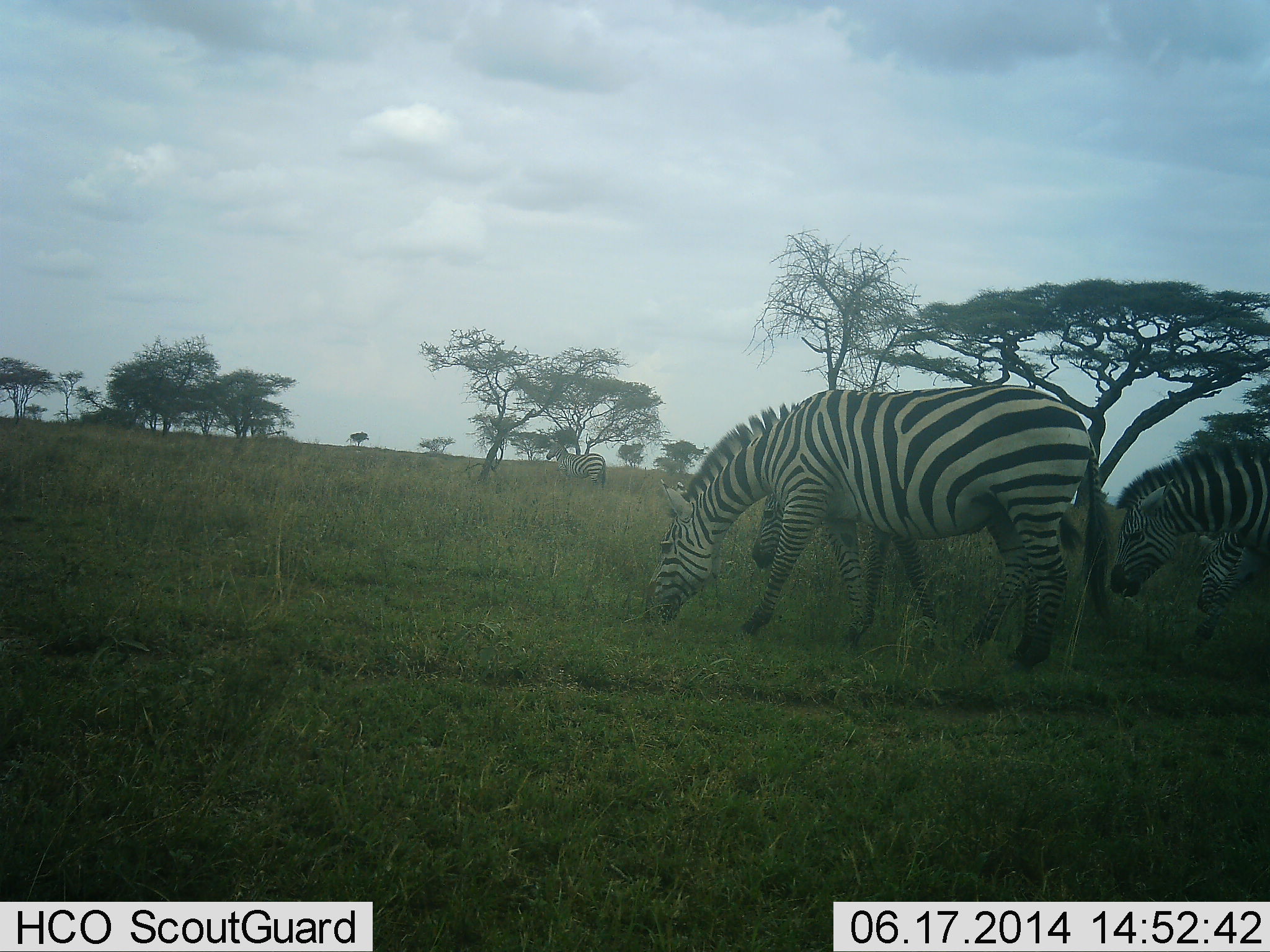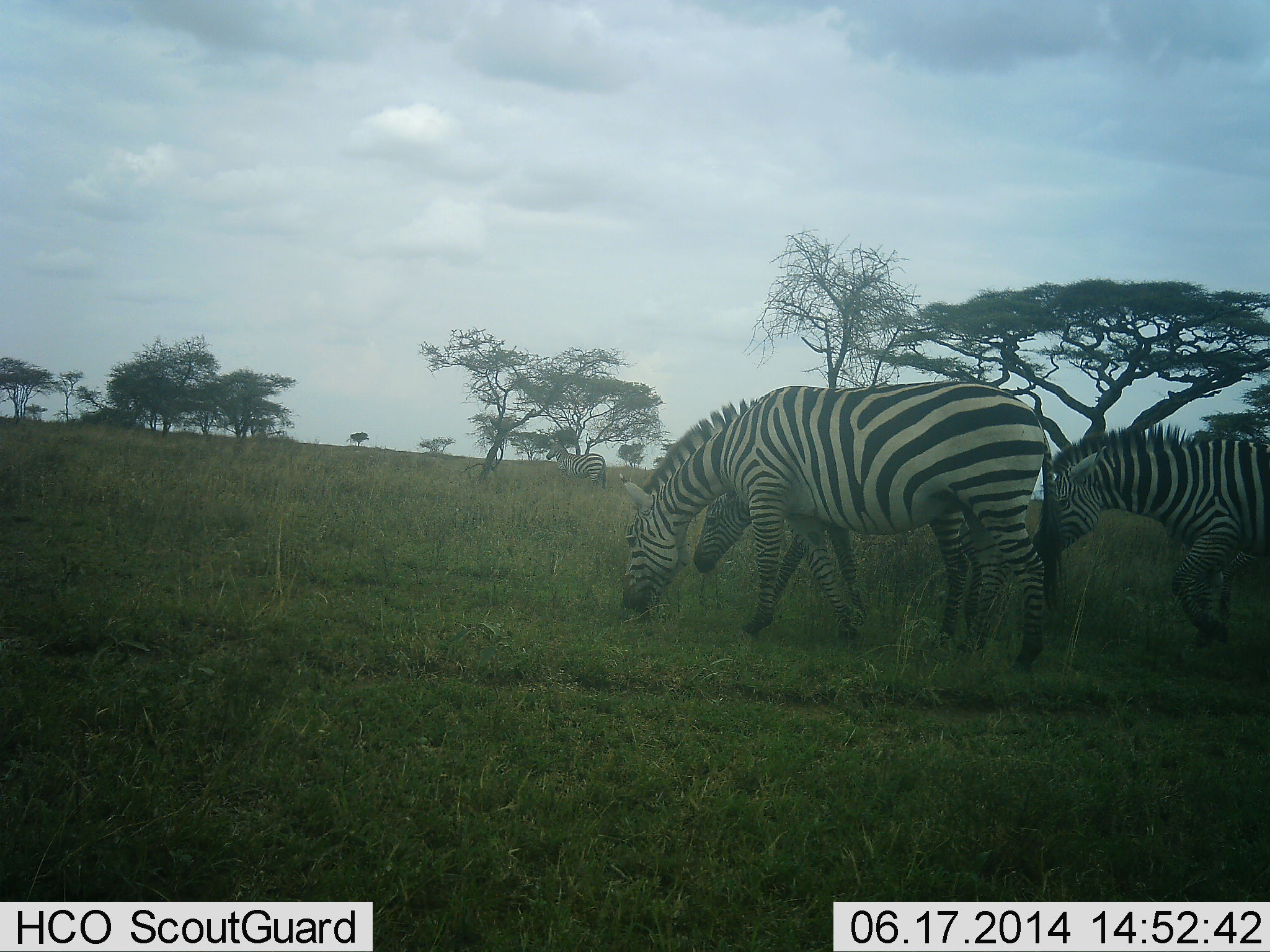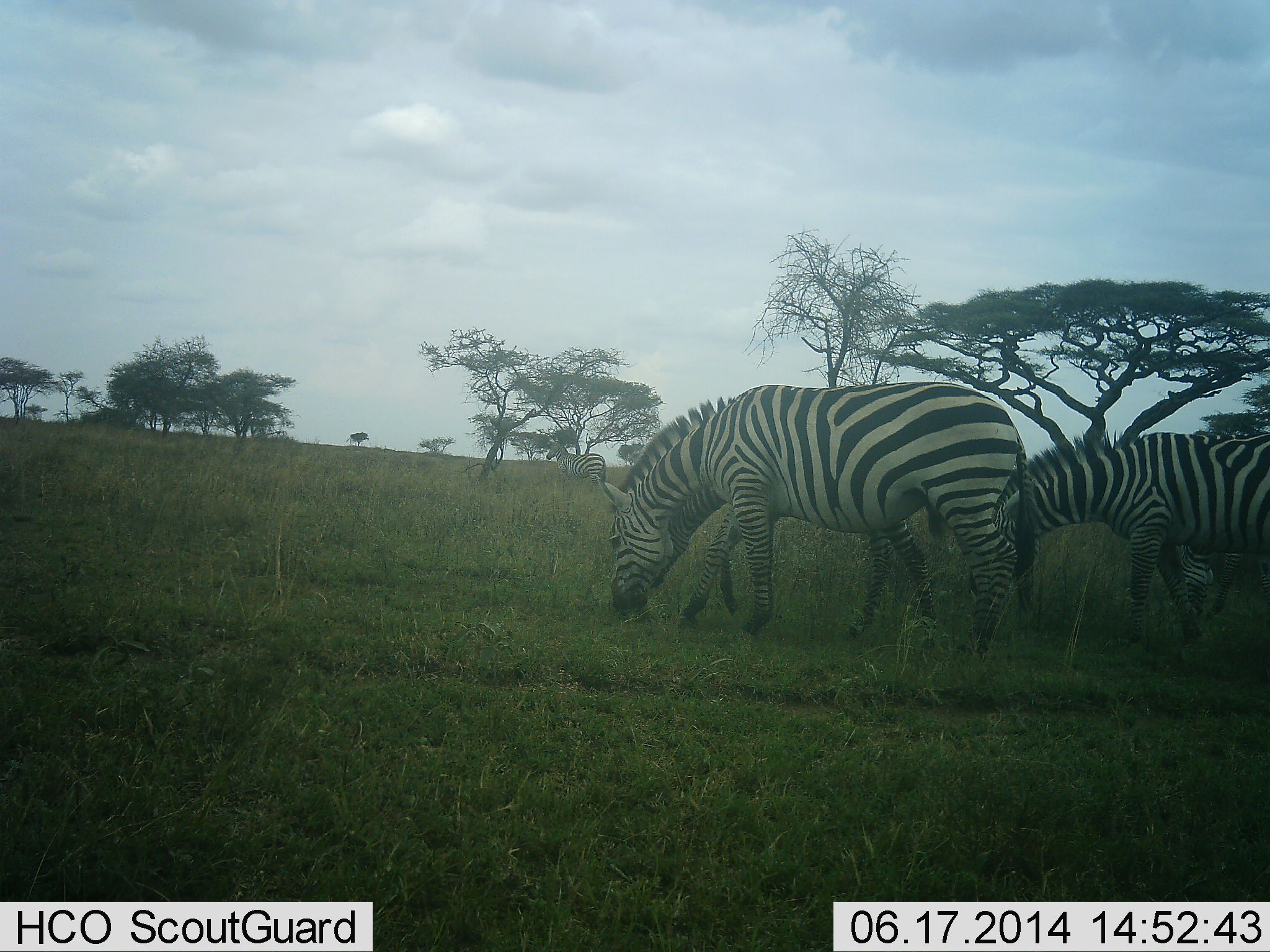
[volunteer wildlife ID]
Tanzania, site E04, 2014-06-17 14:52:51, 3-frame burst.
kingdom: Animalia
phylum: Chordata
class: Mammalia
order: Perissodactyla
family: Equidae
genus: Equus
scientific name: Equus quagga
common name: plains zebra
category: zebra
Zebra (plains zebra) (Equus quagga), count 3. Behavior (volunteer vote fractions): standing 10%, resting 0%, moving 80%, interacting 0%. Young present (vote fraction): 0%. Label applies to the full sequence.